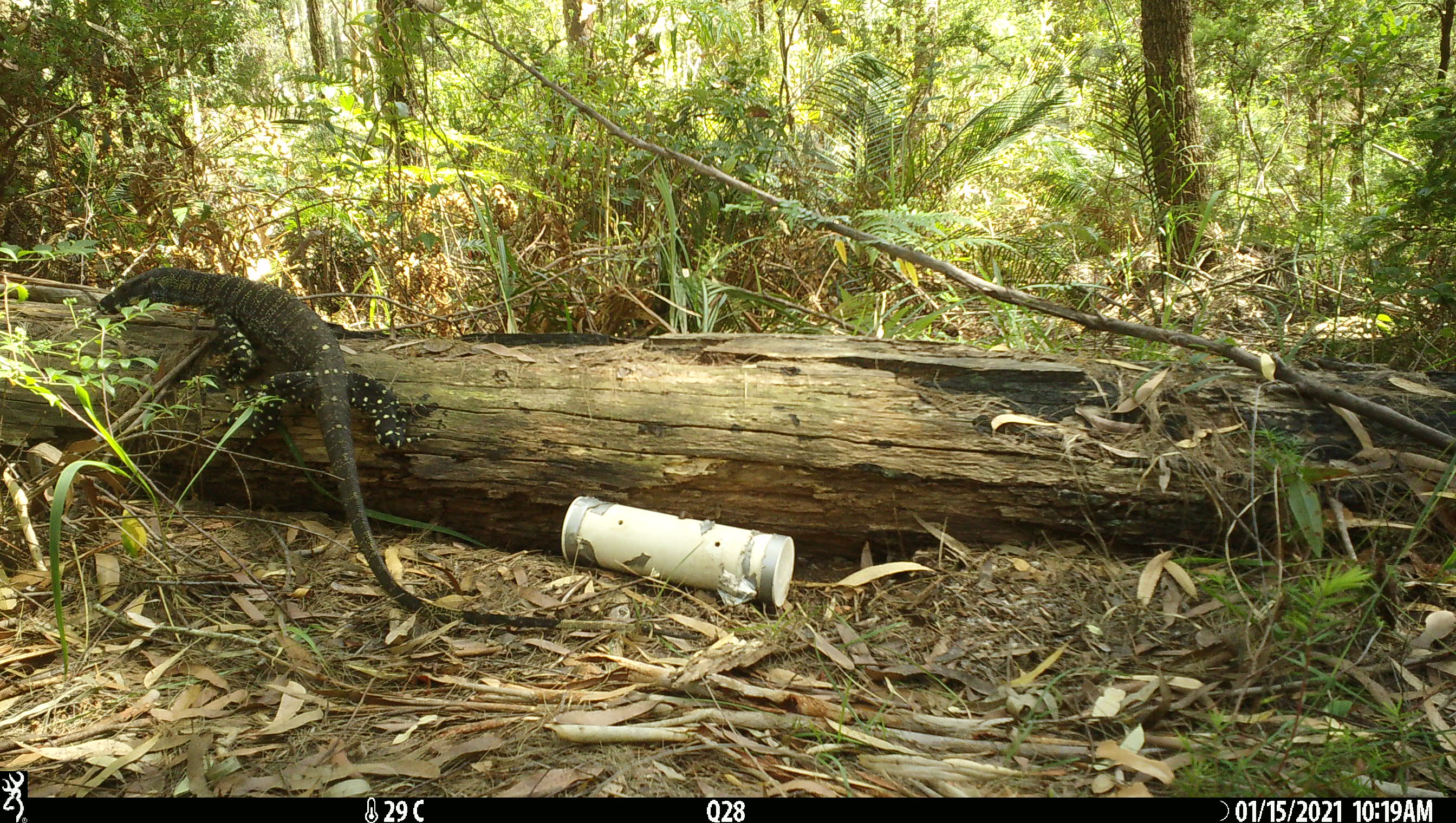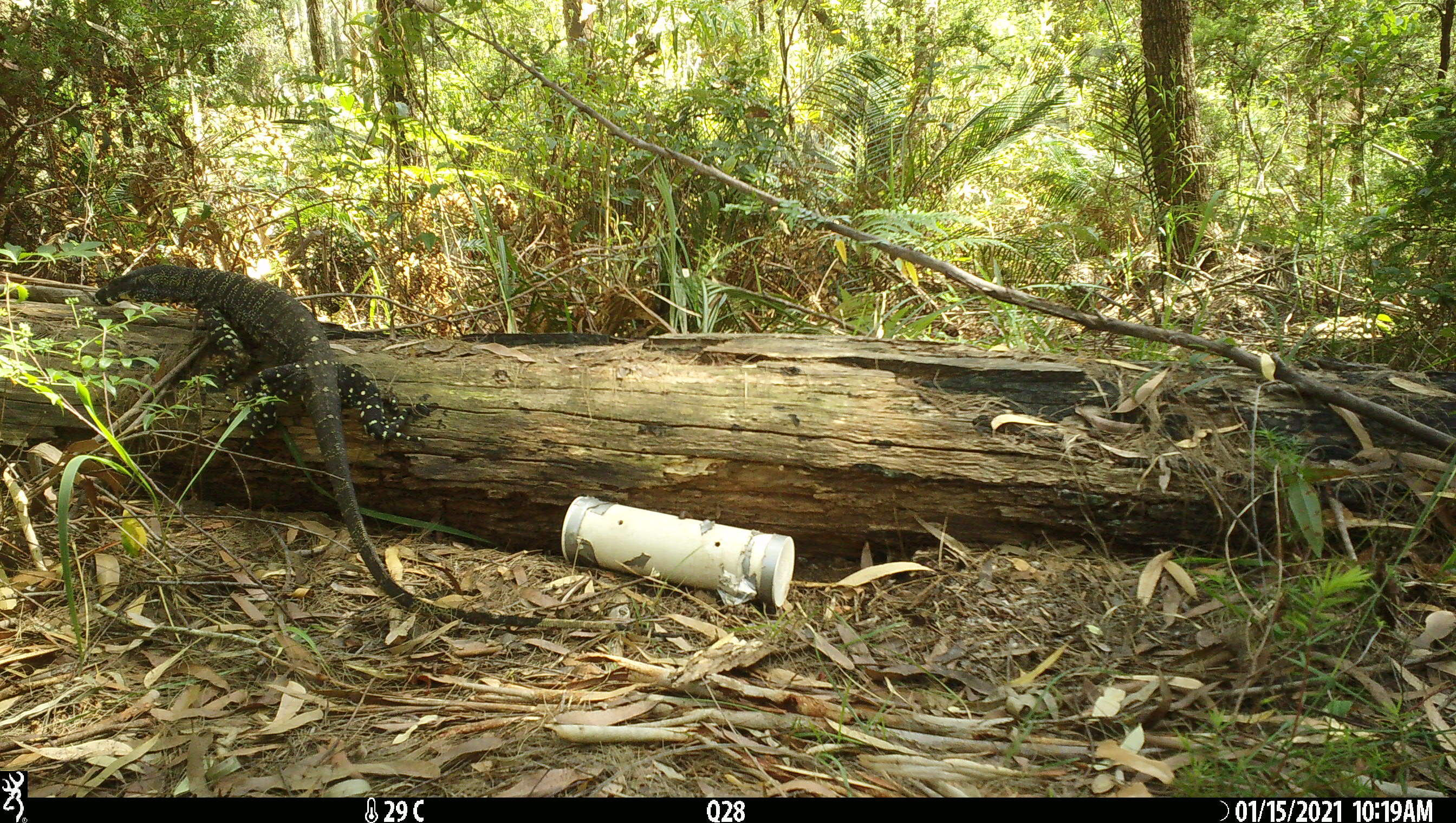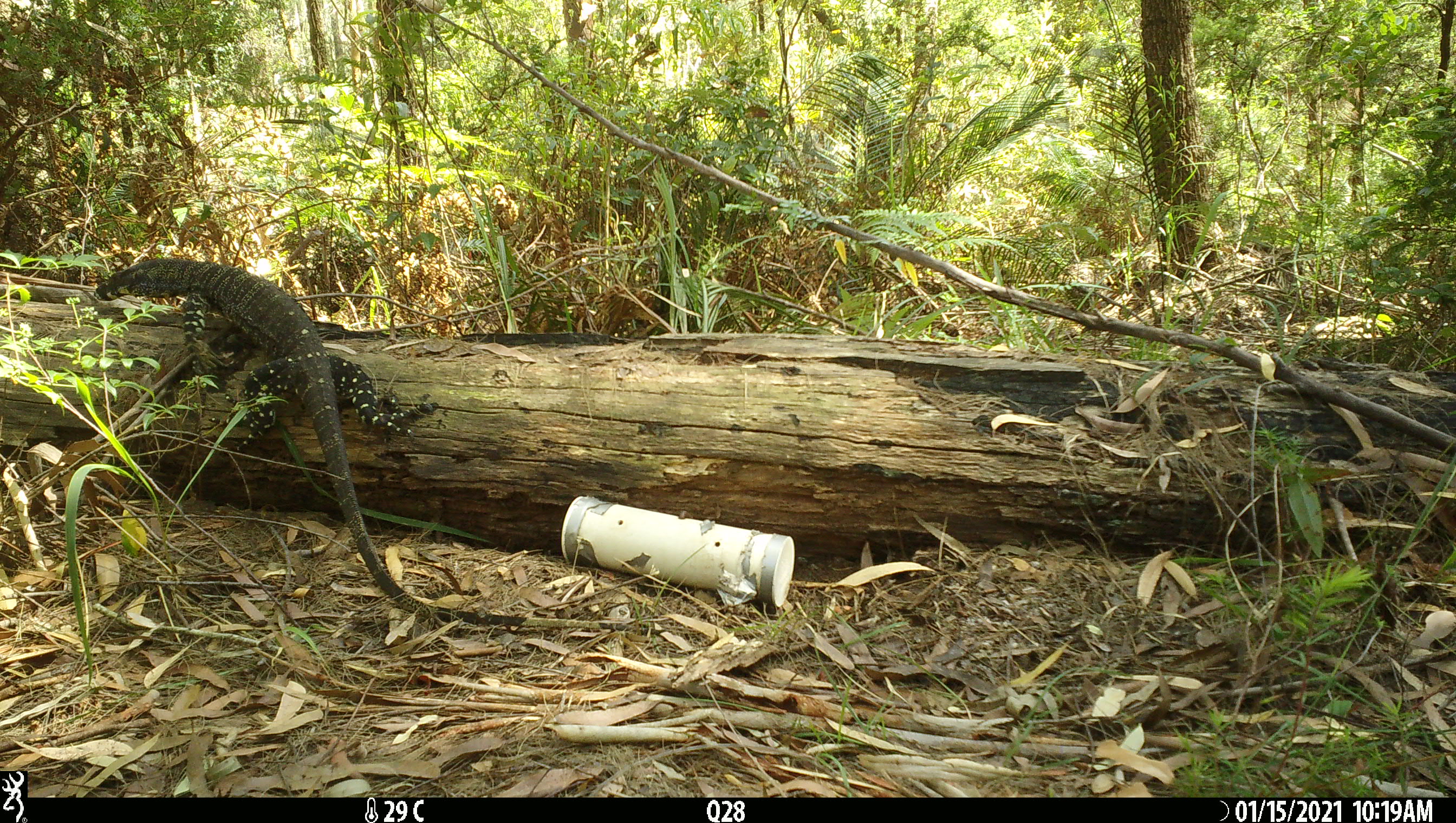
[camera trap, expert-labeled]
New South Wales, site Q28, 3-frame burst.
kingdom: Animalia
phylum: Chordata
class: Reptilia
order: Squamata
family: Varanidae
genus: Varanus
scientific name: Varanus varius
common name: lace monitor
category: goanna